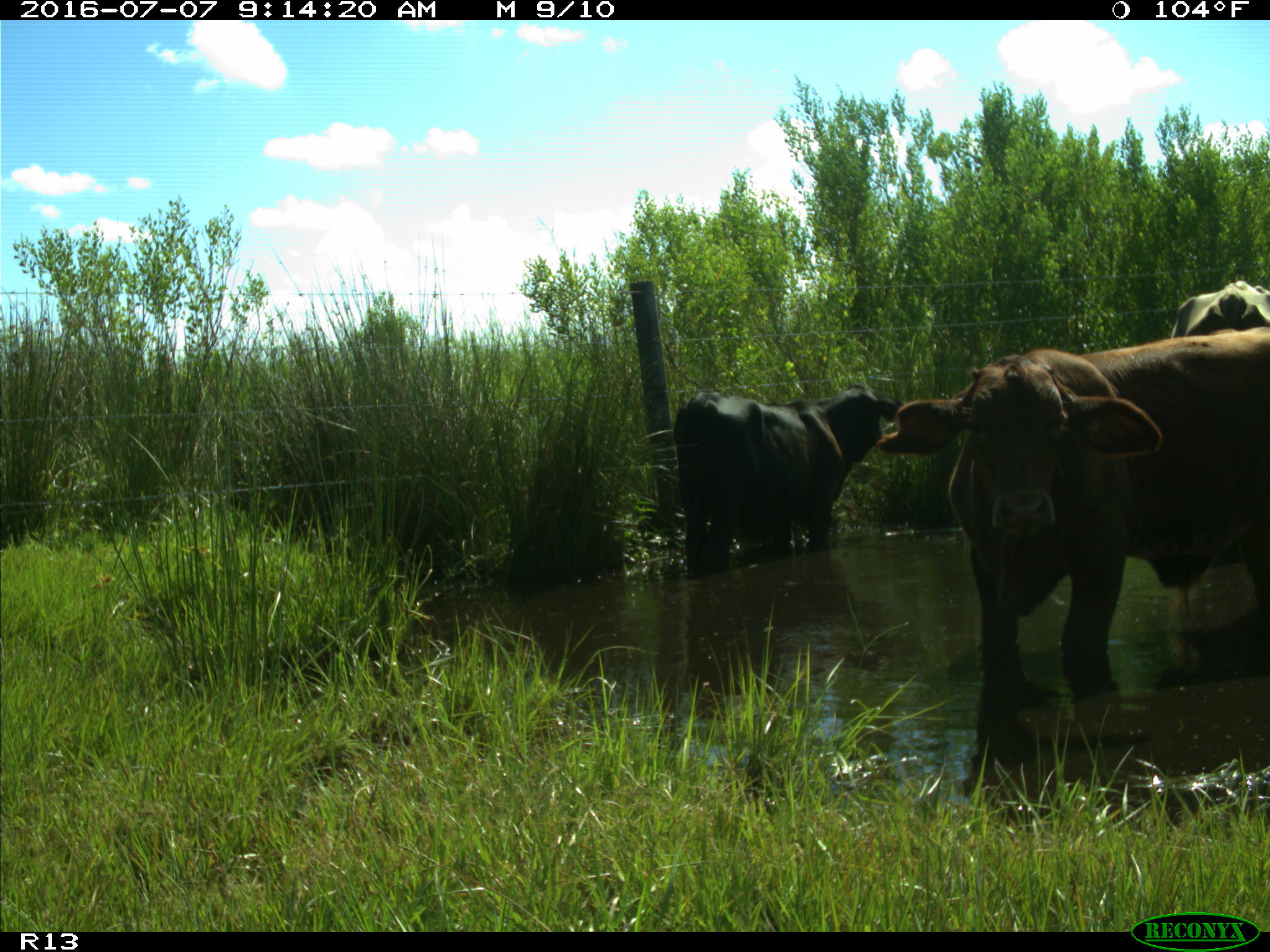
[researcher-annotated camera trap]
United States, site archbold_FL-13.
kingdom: Animalia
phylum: Chordata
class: Mammalia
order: Artiodactyla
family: Bovidae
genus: Bos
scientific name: Bos taurus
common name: domestic cow